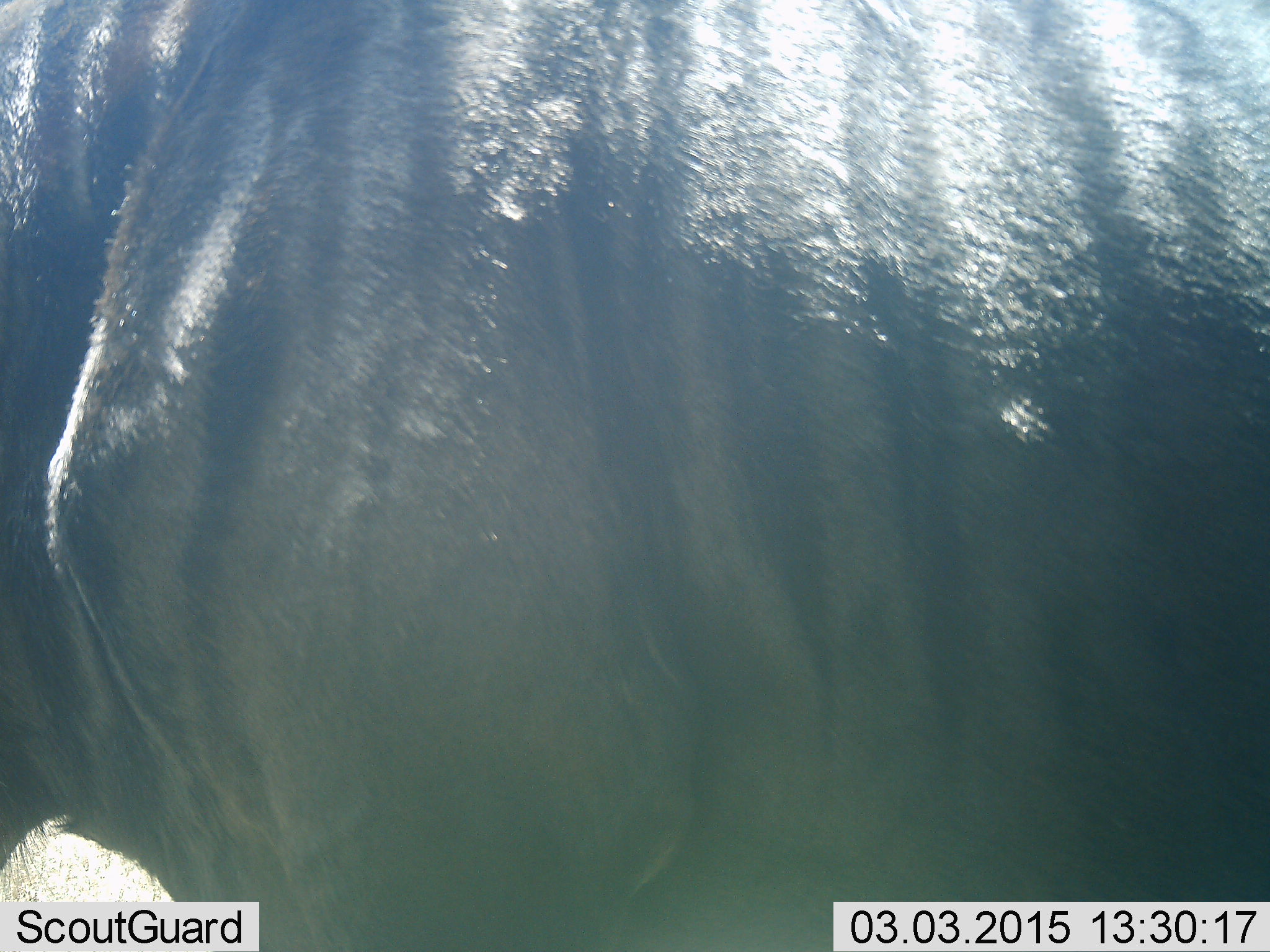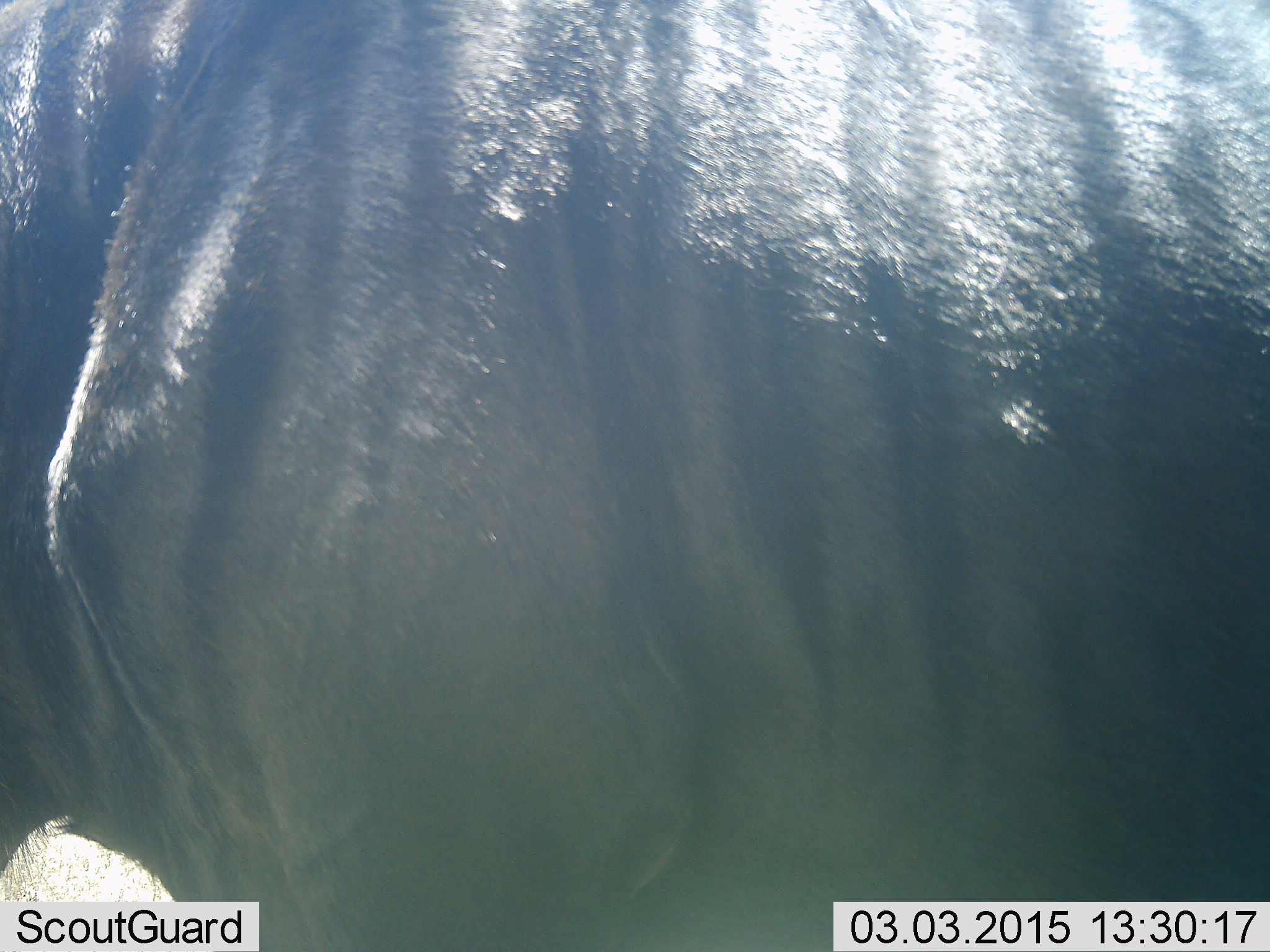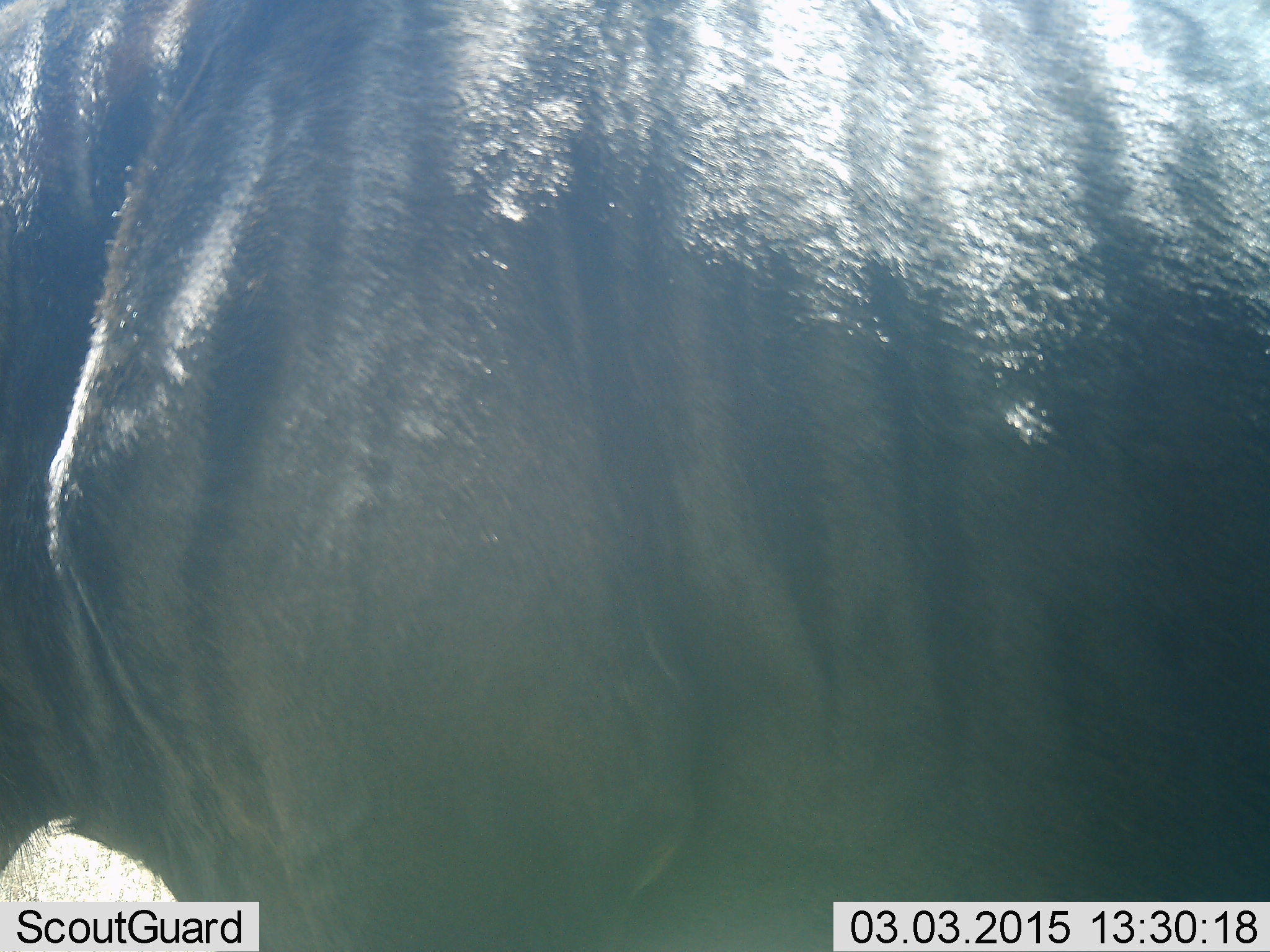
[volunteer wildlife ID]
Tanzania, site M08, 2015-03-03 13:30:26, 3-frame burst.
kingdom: Animalia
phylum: Chordata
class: Mammalia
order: Artiodactyla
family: Bovidae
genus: Connochaetes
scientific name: Connochaetes taurinus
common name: blue wildebeest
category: wildebeest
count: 1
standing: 80%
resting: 0%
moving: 10%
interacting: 0%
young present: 0%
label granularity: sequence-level